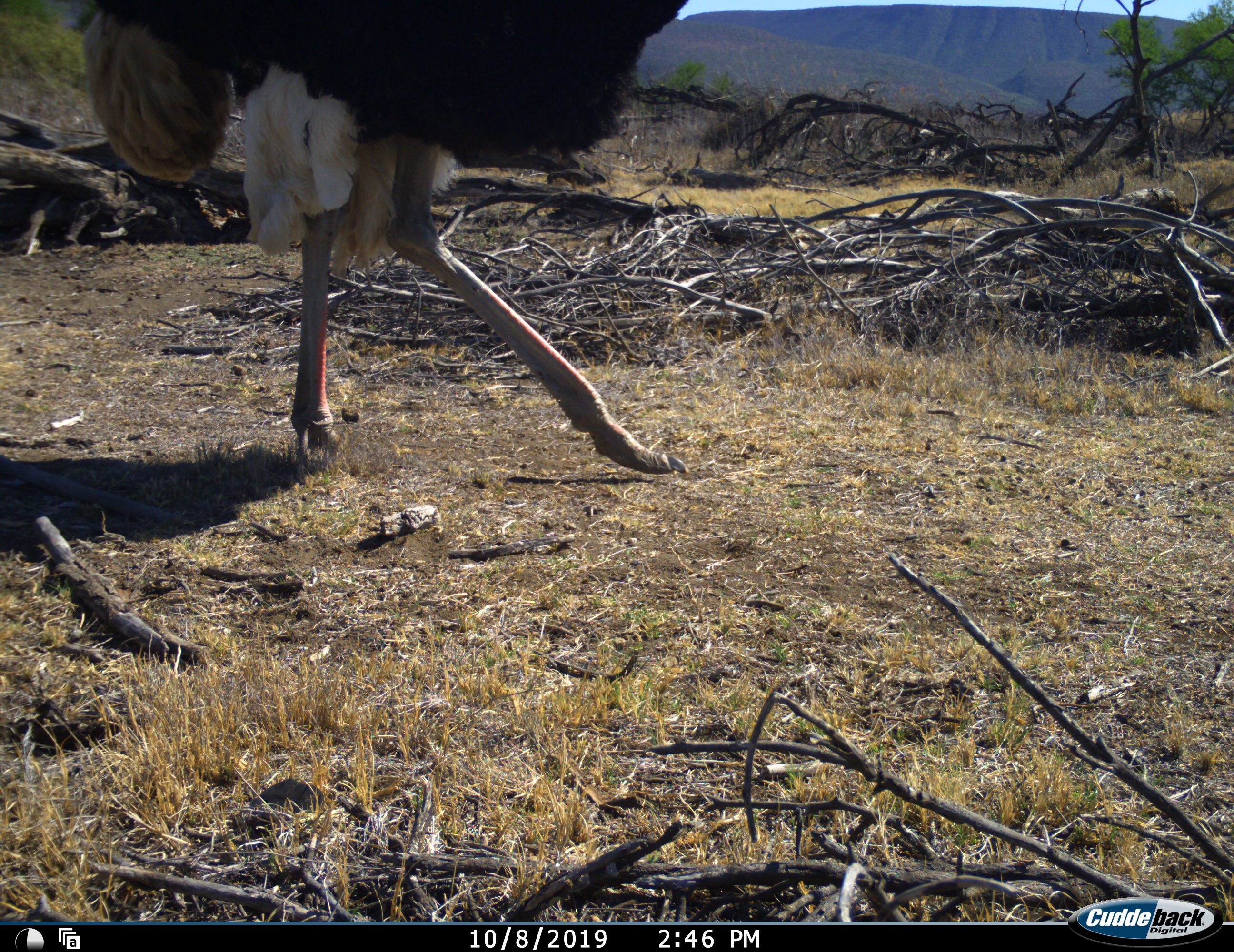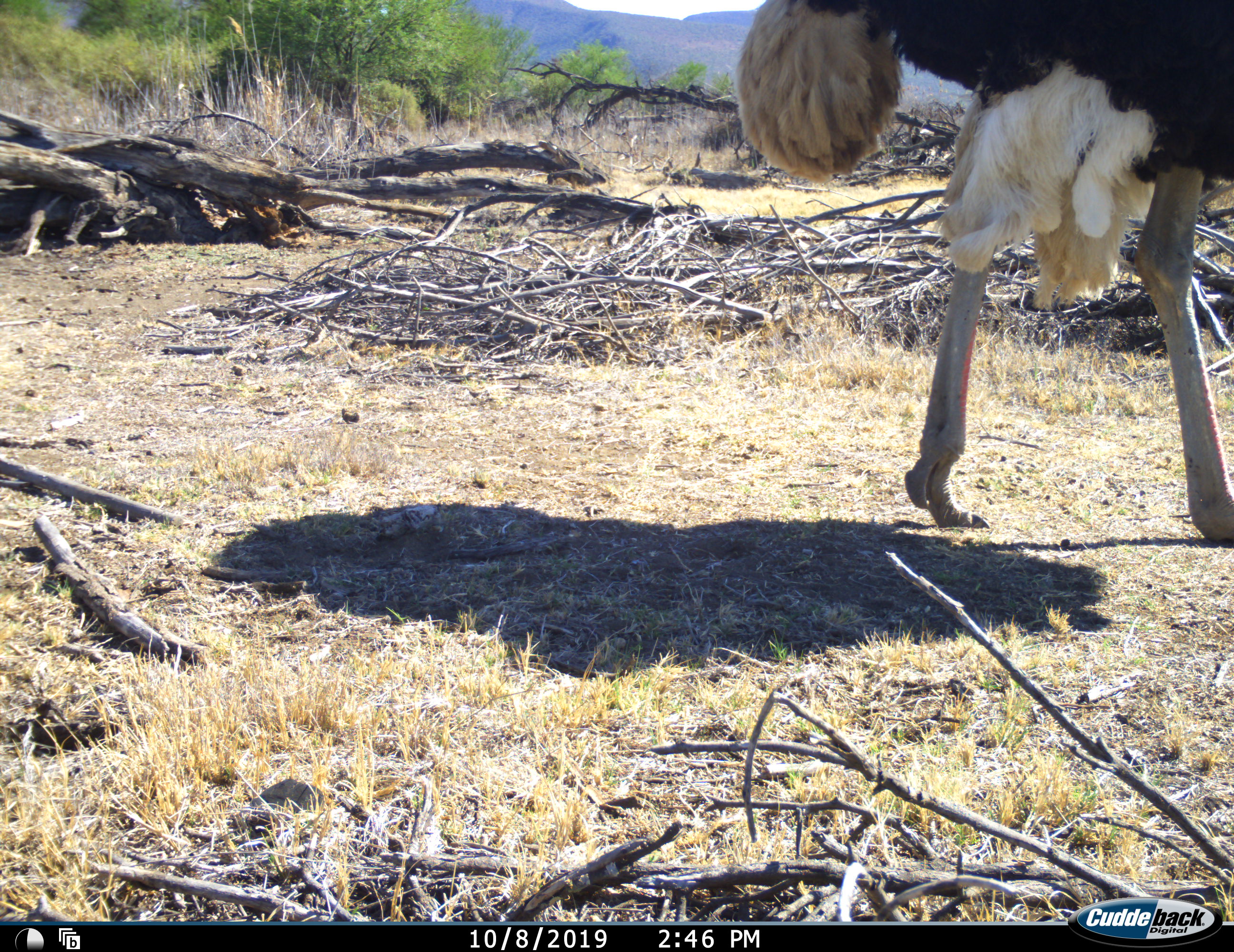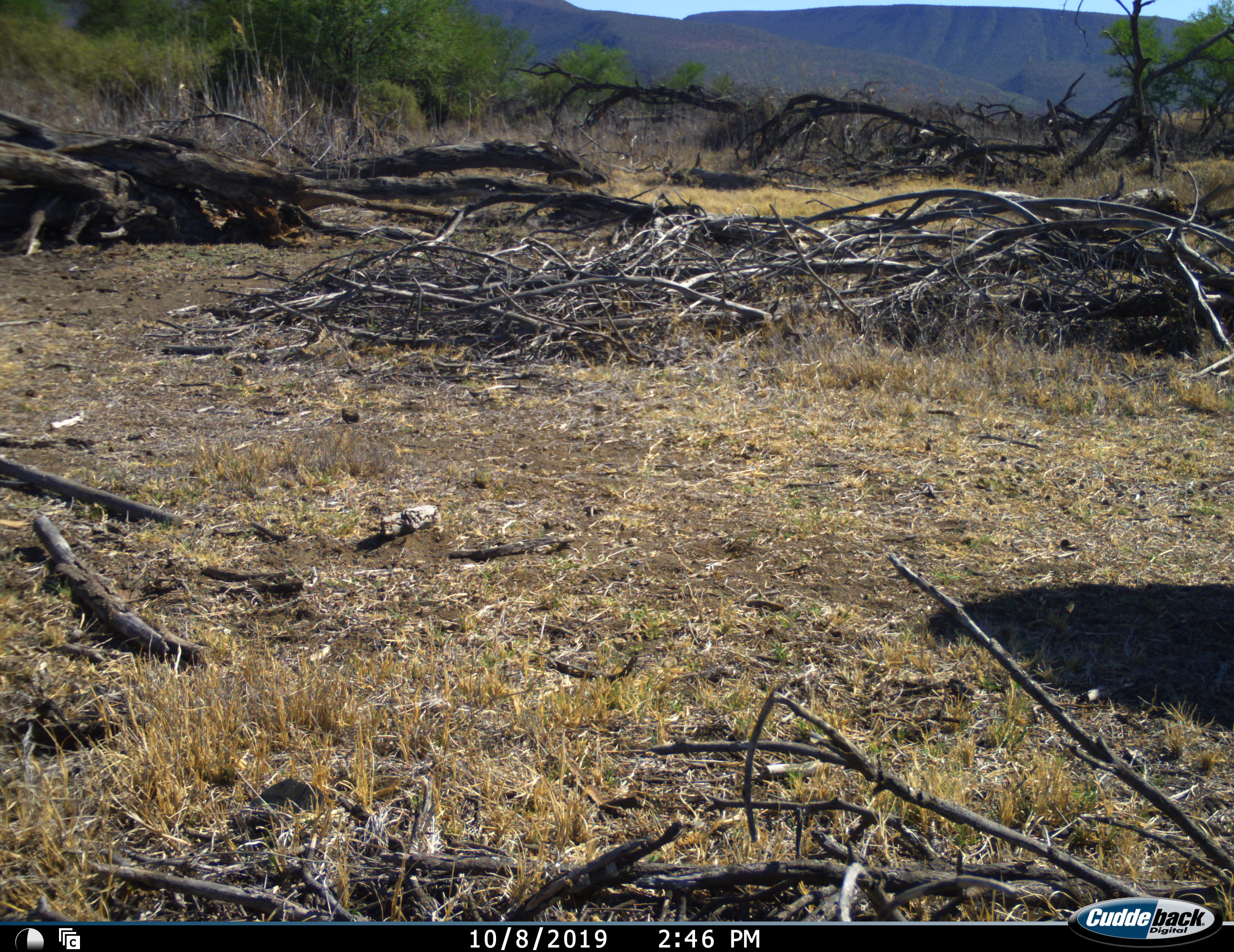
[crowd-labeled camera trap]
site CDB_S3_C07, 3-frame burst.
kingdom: Animalia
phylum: Chordata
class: Aves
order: Struthioniformes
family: Struthionidae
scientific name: Struthionidae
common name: ostrich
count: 1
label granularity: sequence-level